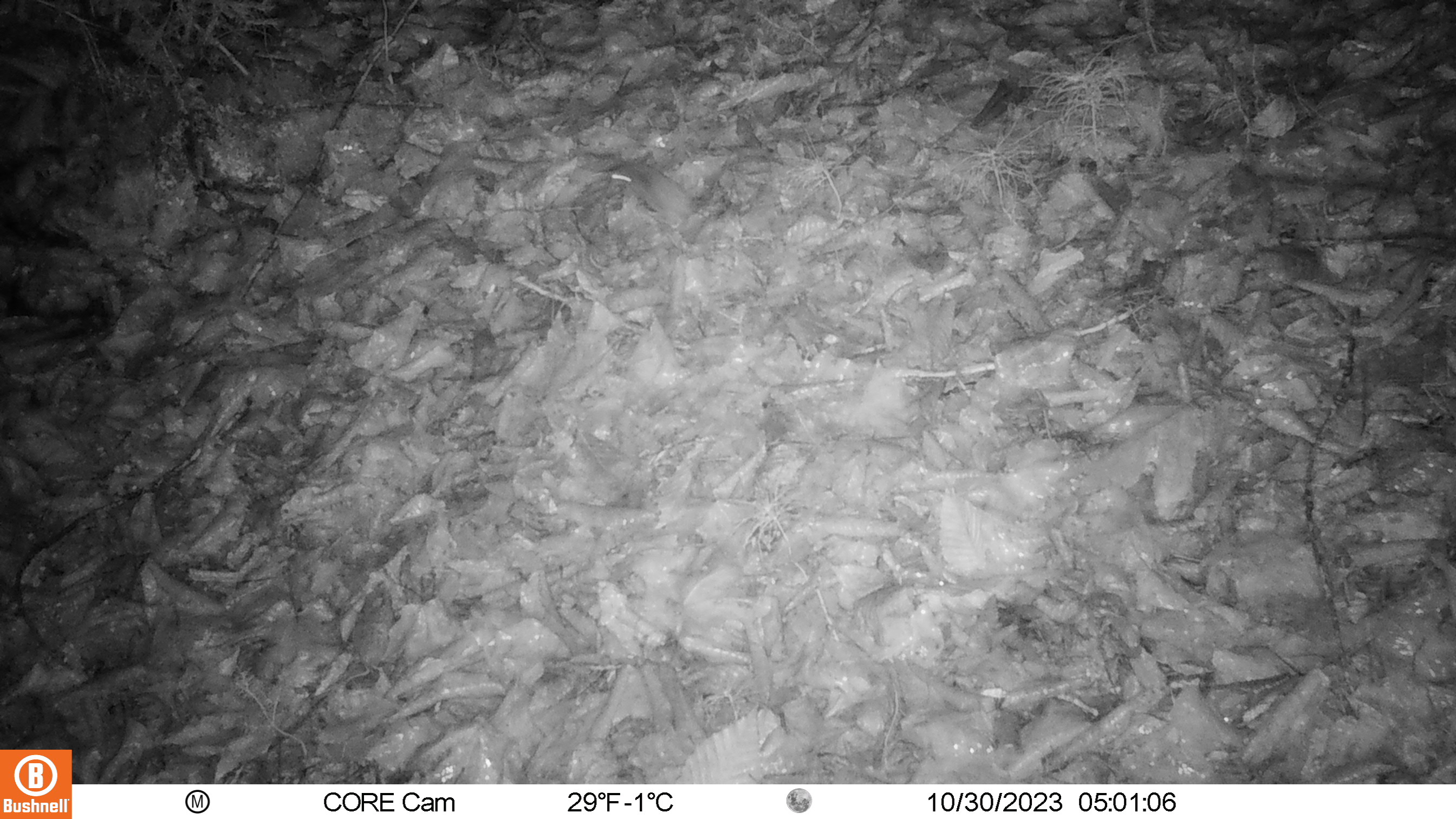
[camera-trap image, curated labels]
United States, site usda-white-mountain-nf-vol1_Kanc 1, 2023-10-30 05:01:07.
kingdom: Animalia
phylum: Chordata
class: Mammalia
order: Rodentia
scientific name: Rodentia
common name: mouse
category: mouse sp.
Mouse sp. (mouse) (Rodentia).